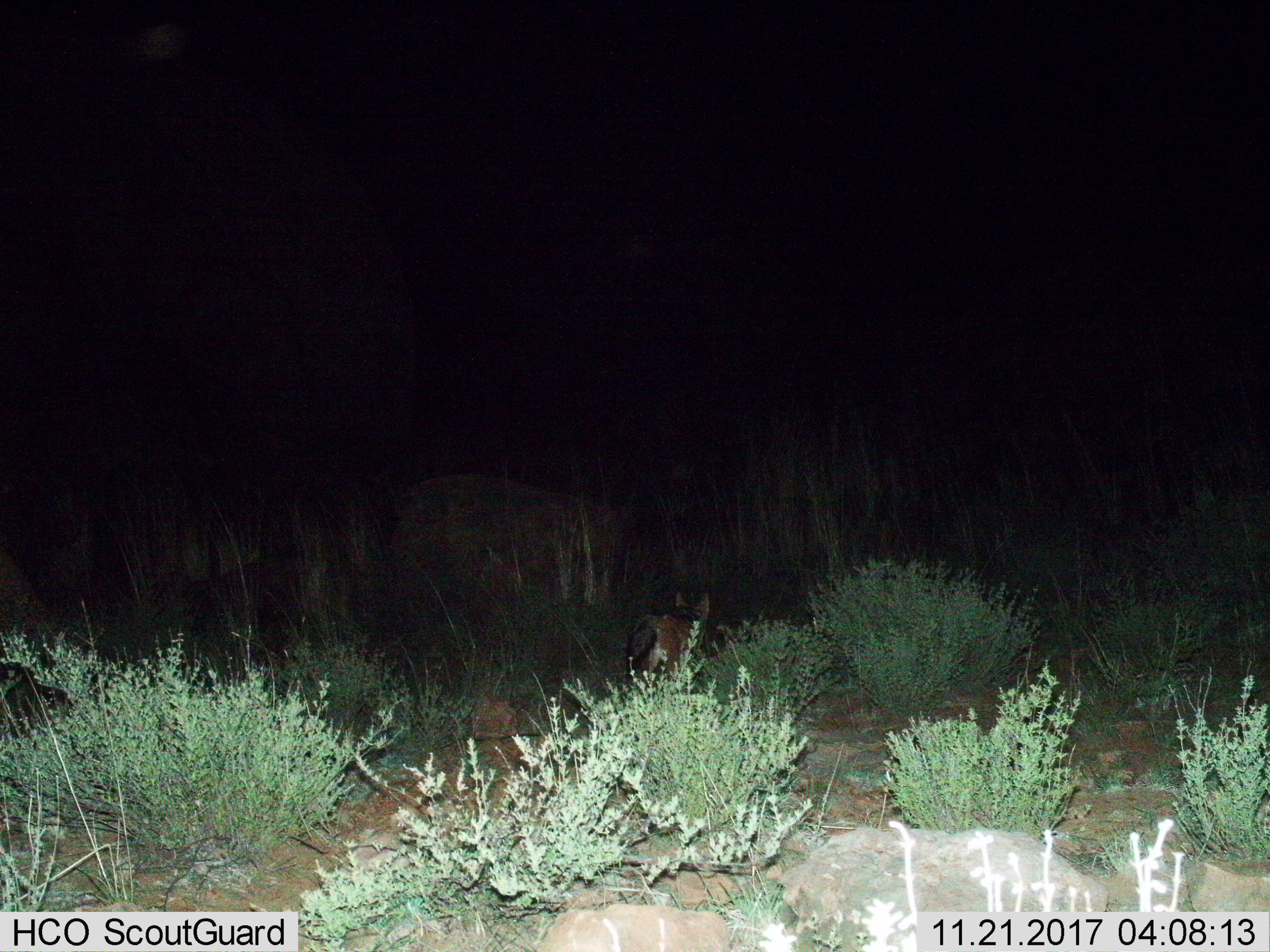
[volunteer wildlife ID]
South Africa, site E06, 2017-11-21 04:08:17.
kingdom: Animalia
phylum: Chordata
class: Mammalia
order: Carnivora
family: Canidae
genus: Otocyon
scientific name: Otocyon megalotis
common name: bat-eared fox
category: foxbateared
Foxbateared (bat-eared fox) (Otocyon megalotis), count 1. Behavior (volunteer vote fractions): standing 50%, resting 0%, moving 50%, interacting 0%. Young present (vote fraction): 0%. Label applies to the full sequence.